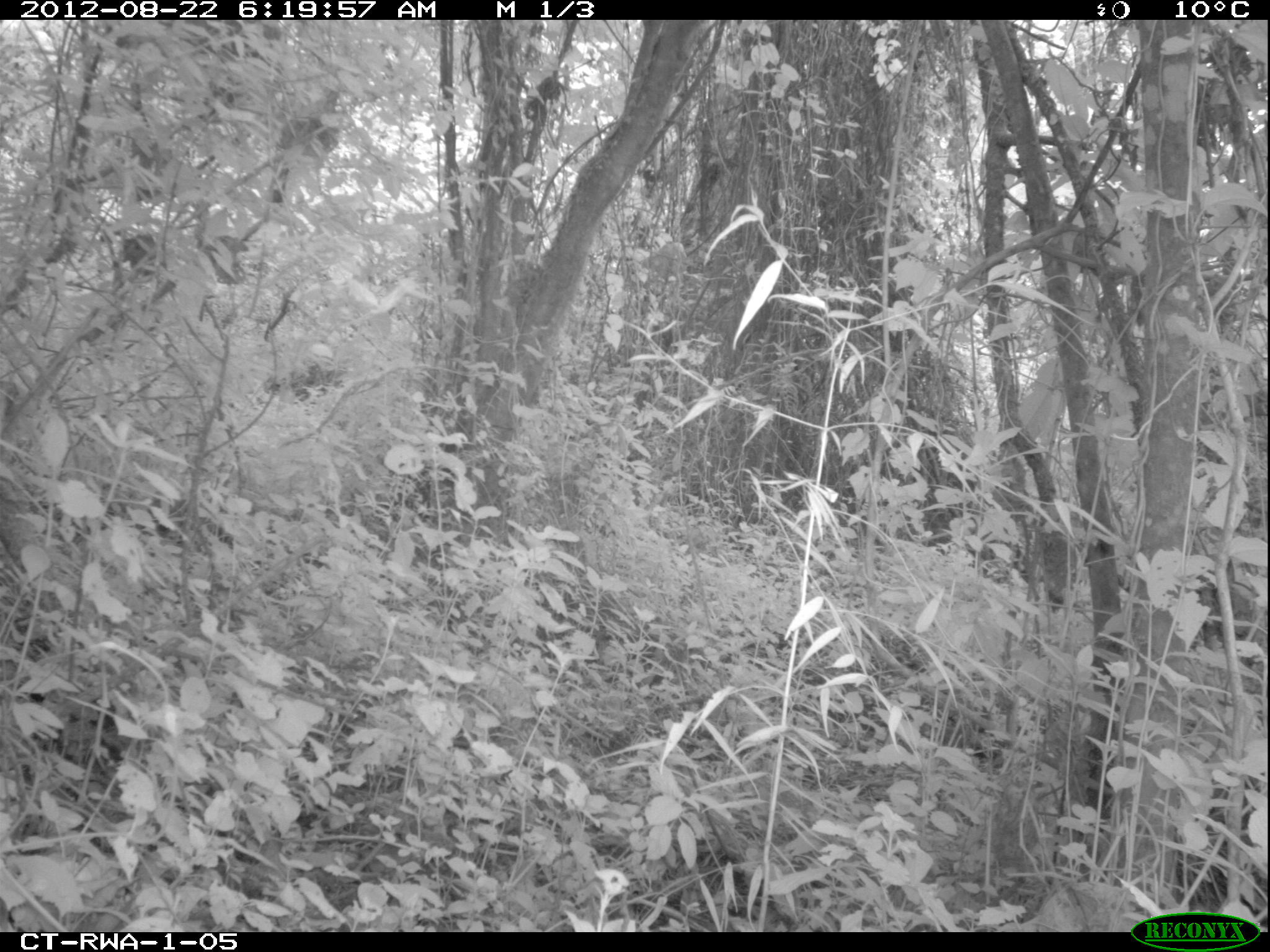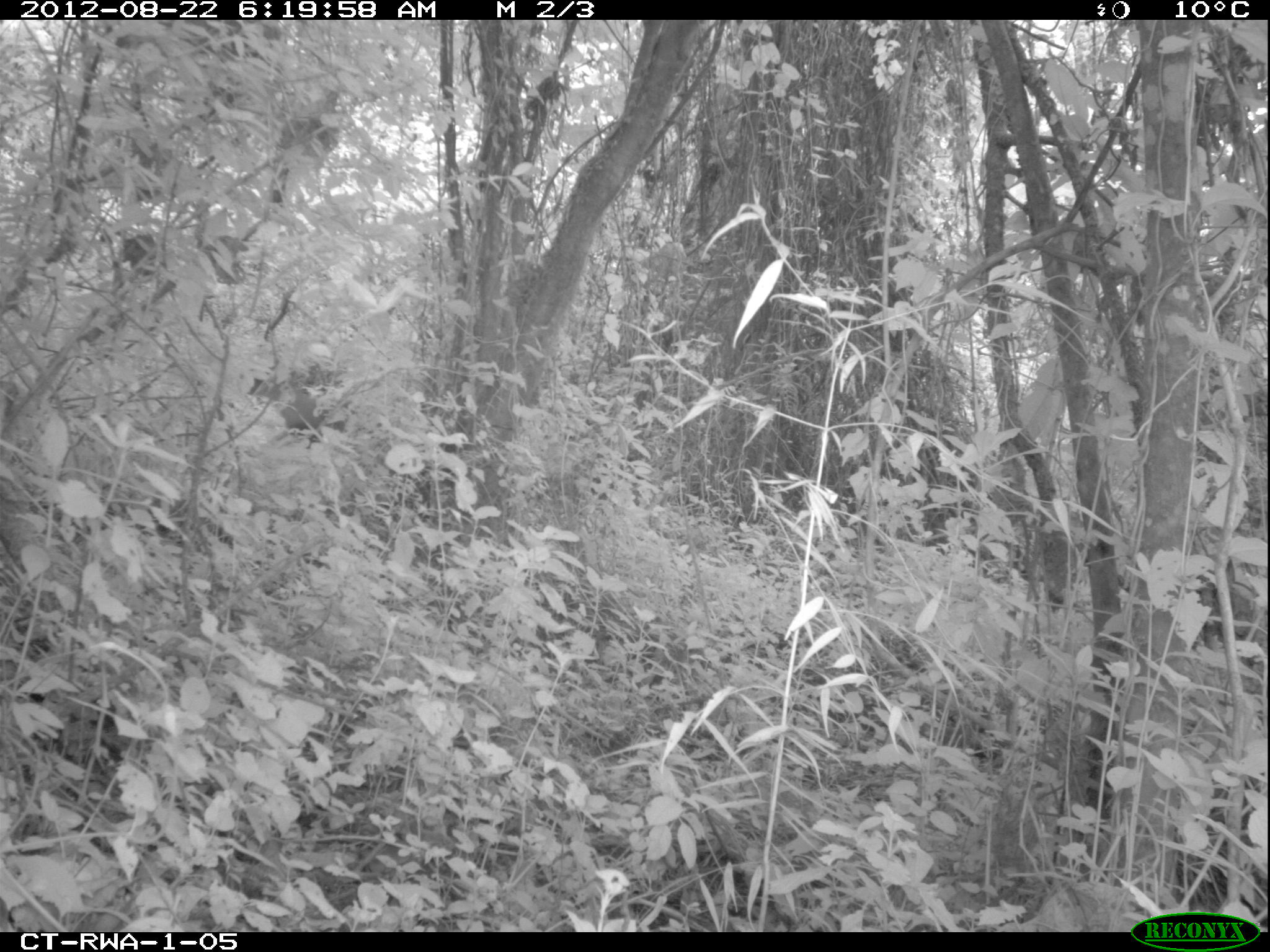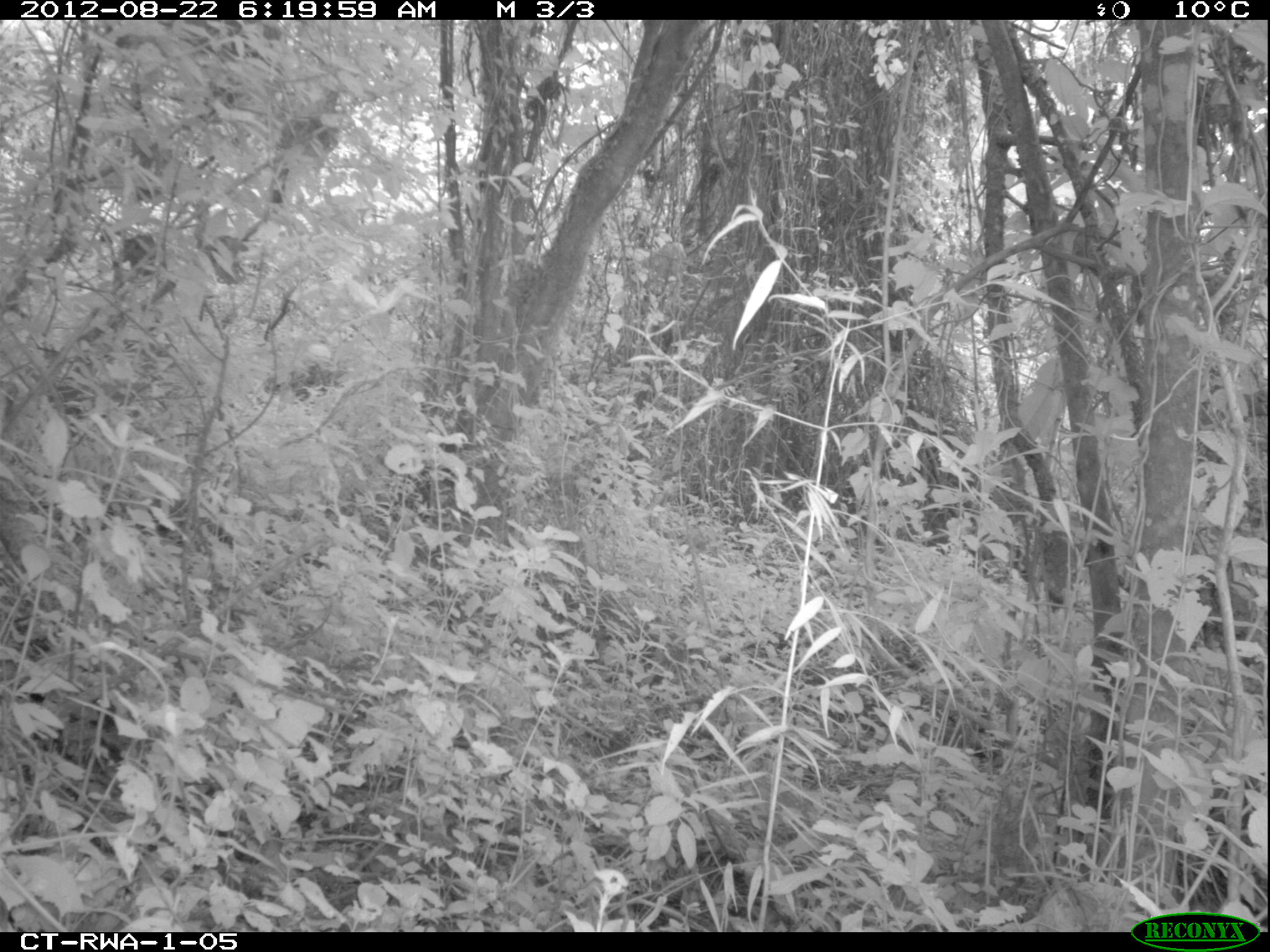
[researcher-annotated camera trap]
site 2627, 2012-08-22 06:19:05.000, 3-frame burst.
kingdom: Animalia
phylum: Chordata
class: Mammalia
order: Artiodactyla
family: Bovidae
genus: Cephalophus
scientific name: Cephalophus nigrifrons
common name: black-fronted duiker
Cephalophus nigrifrons (black-fronted duiker), count 1.